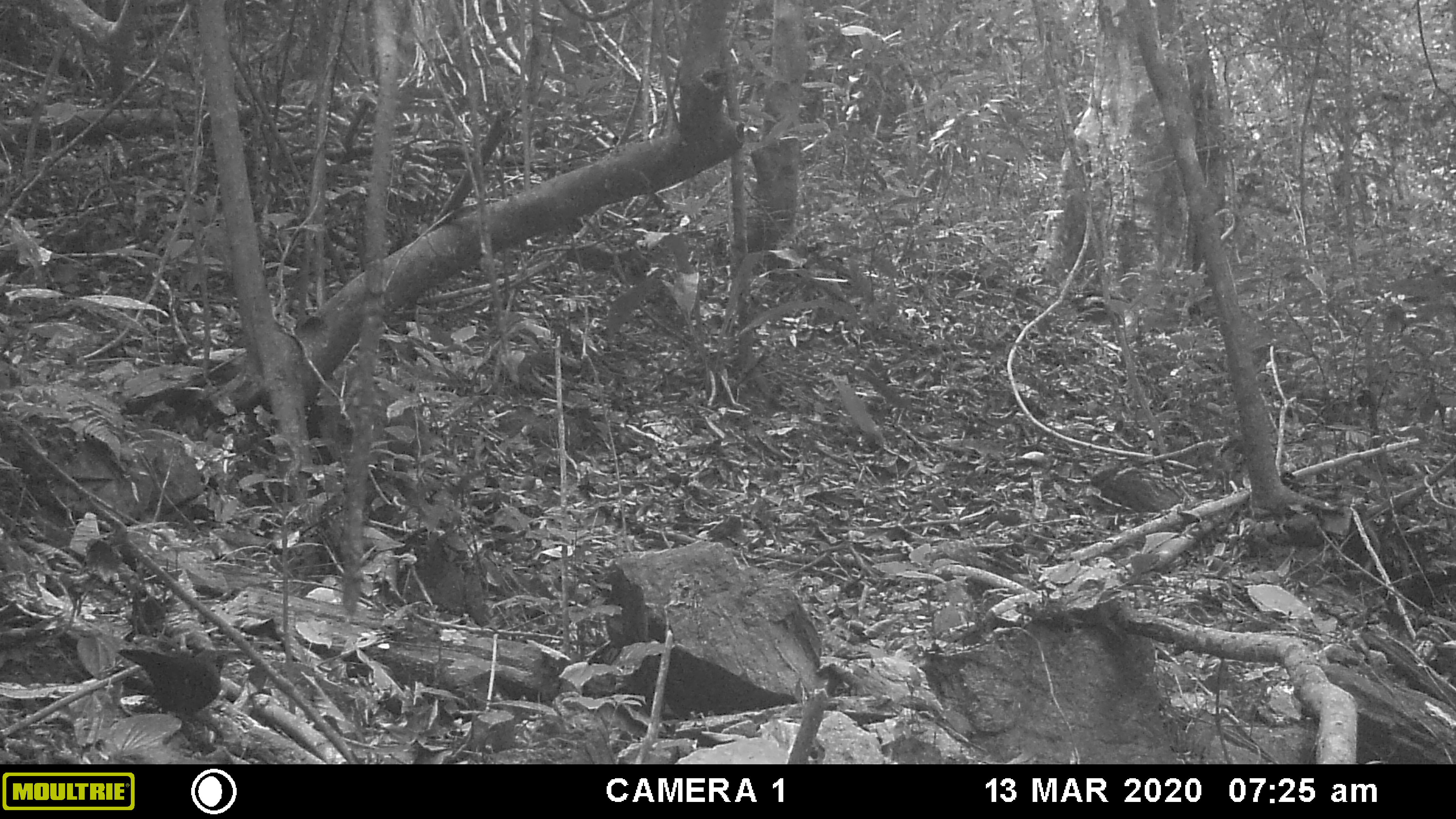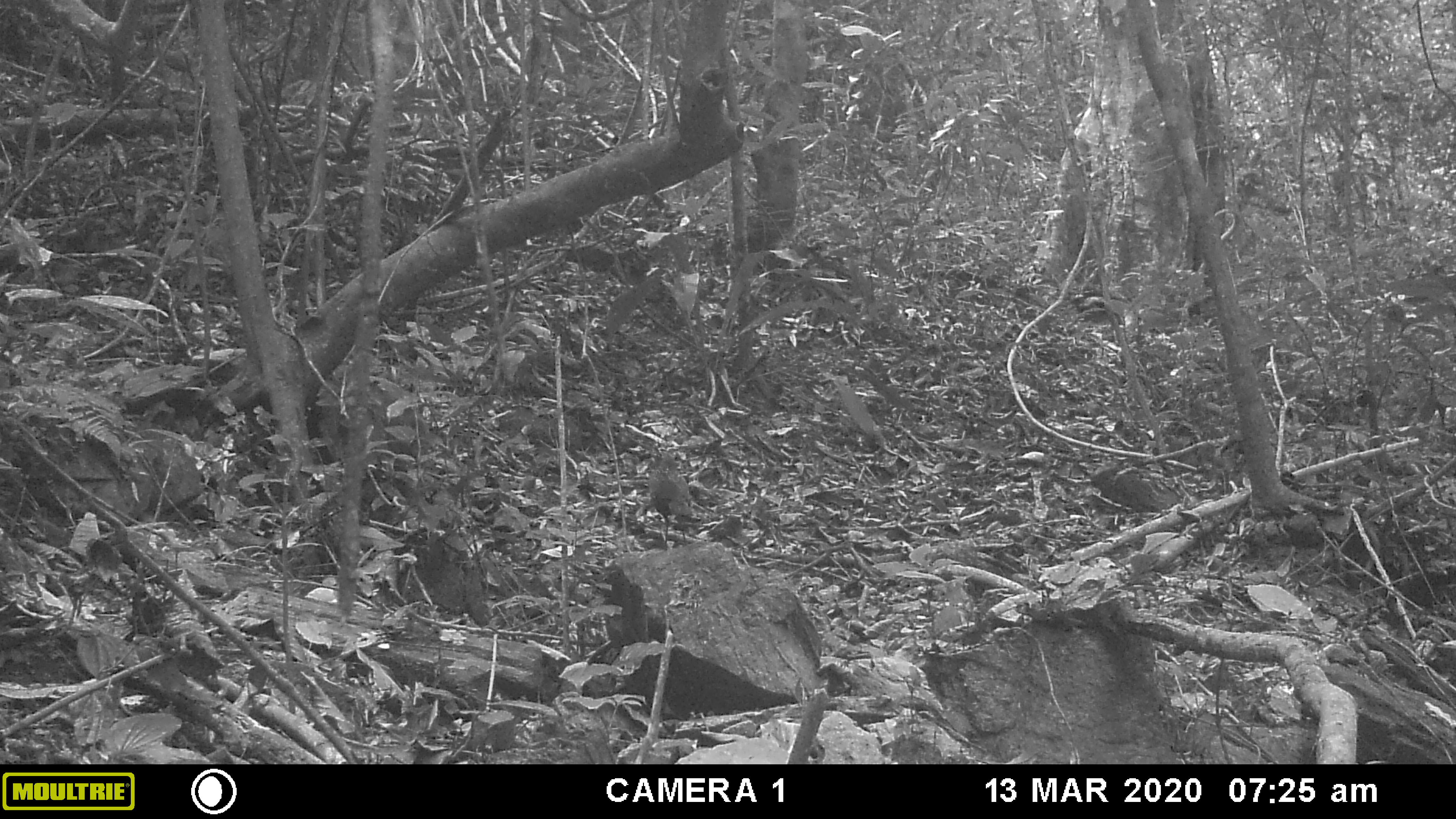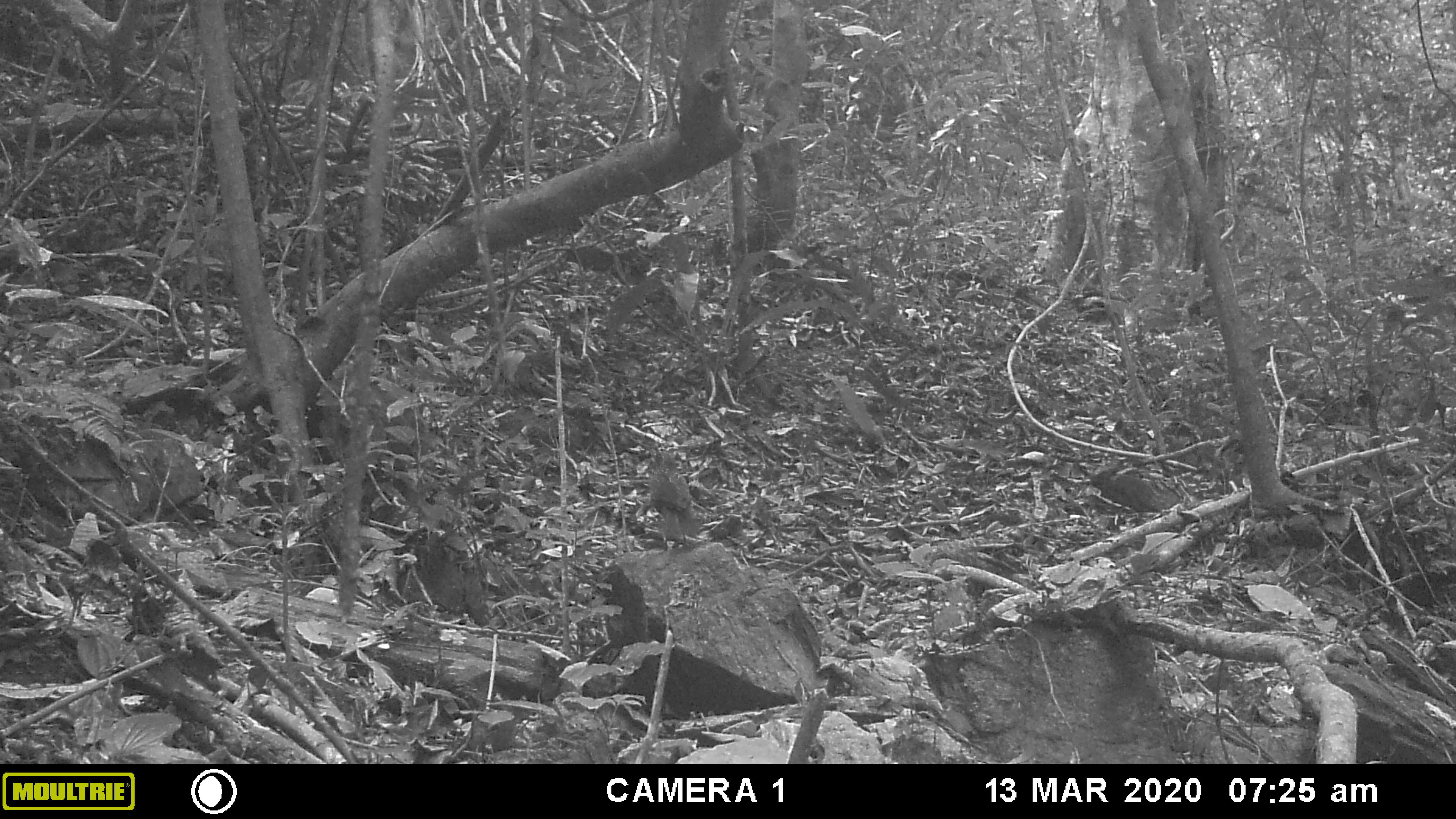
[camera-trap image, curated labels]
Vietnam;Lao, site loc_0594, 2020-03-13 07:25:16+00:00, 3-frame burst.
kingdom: Animalia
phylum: Chordata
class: Aves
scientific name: Aves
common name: bird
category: unidentified bird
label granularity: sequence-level